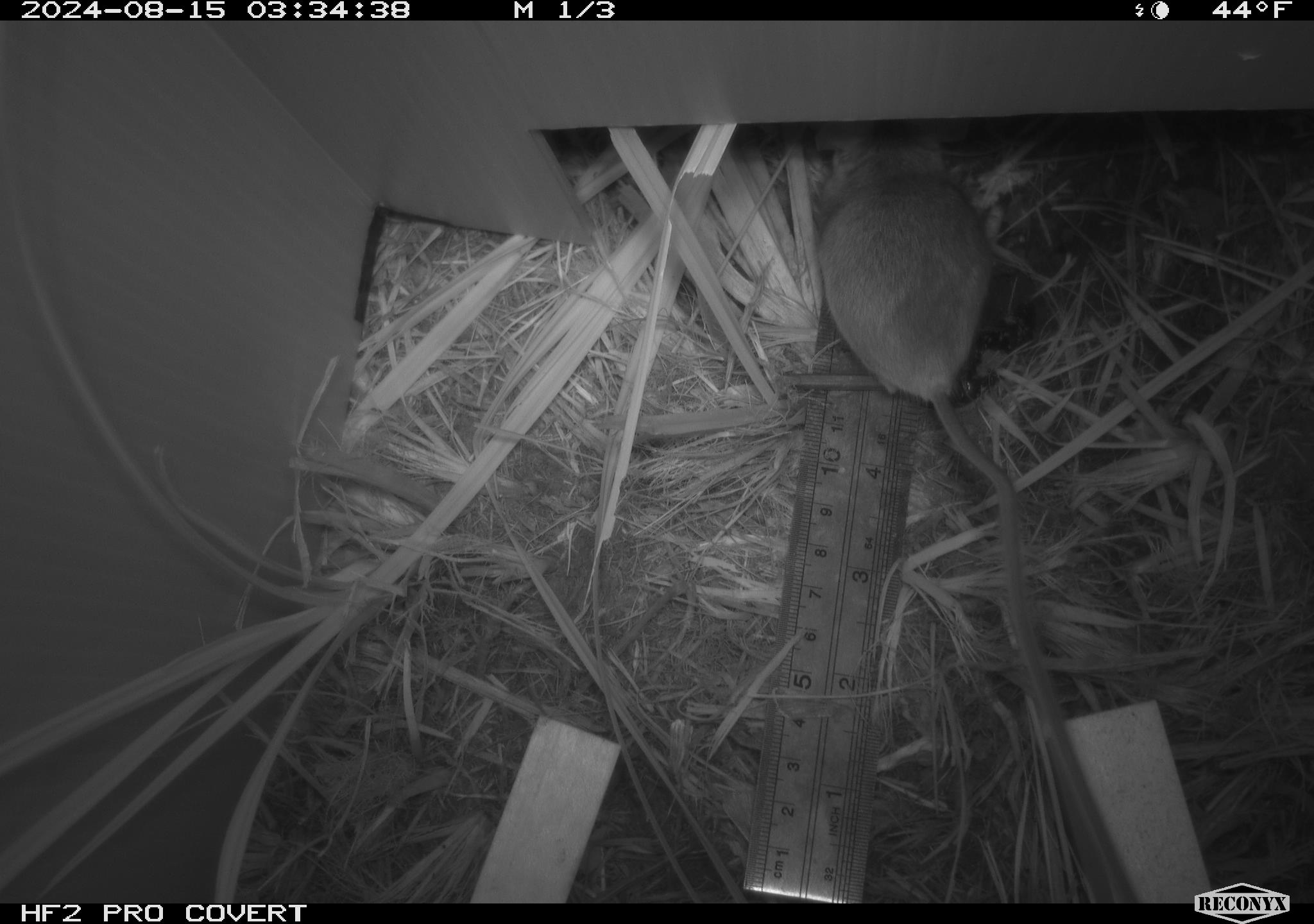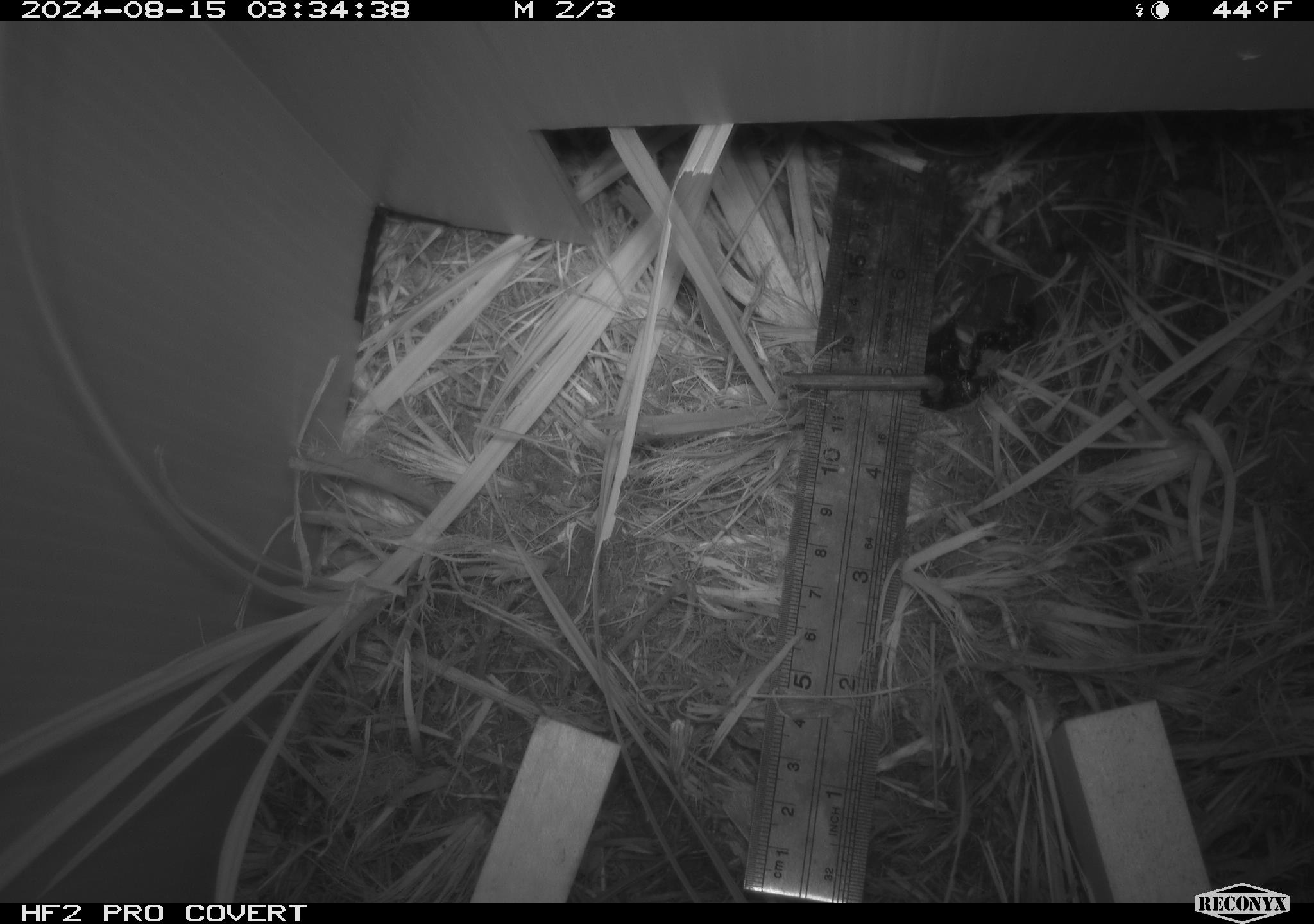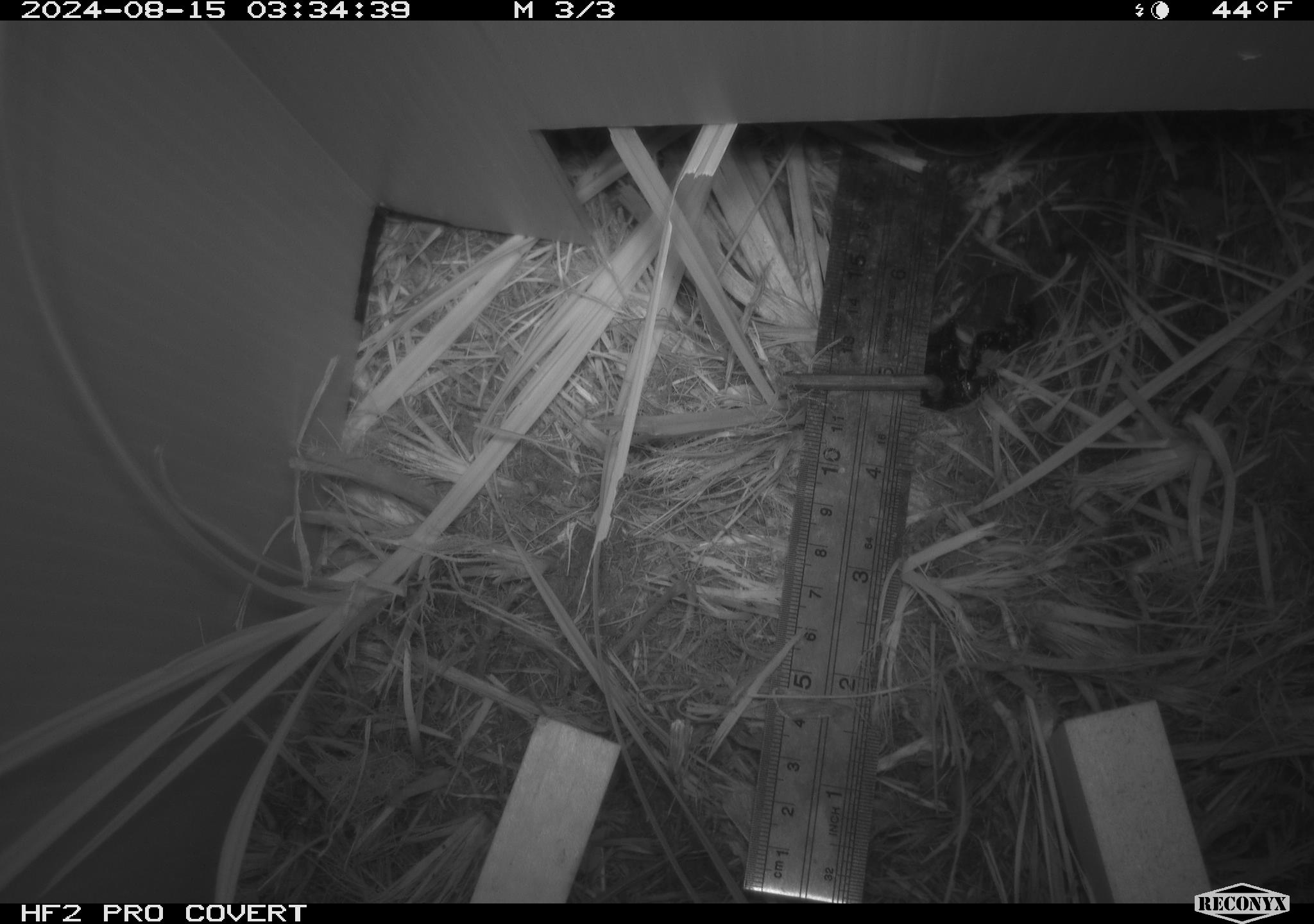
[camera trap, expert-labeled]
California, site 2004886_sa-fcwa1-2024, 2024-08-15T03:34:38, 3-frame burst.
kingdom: Animalia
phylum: Chordata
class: Mammalia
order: Rodentia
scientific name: Rodentia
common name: mouse species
Mouse species (Rodentia).